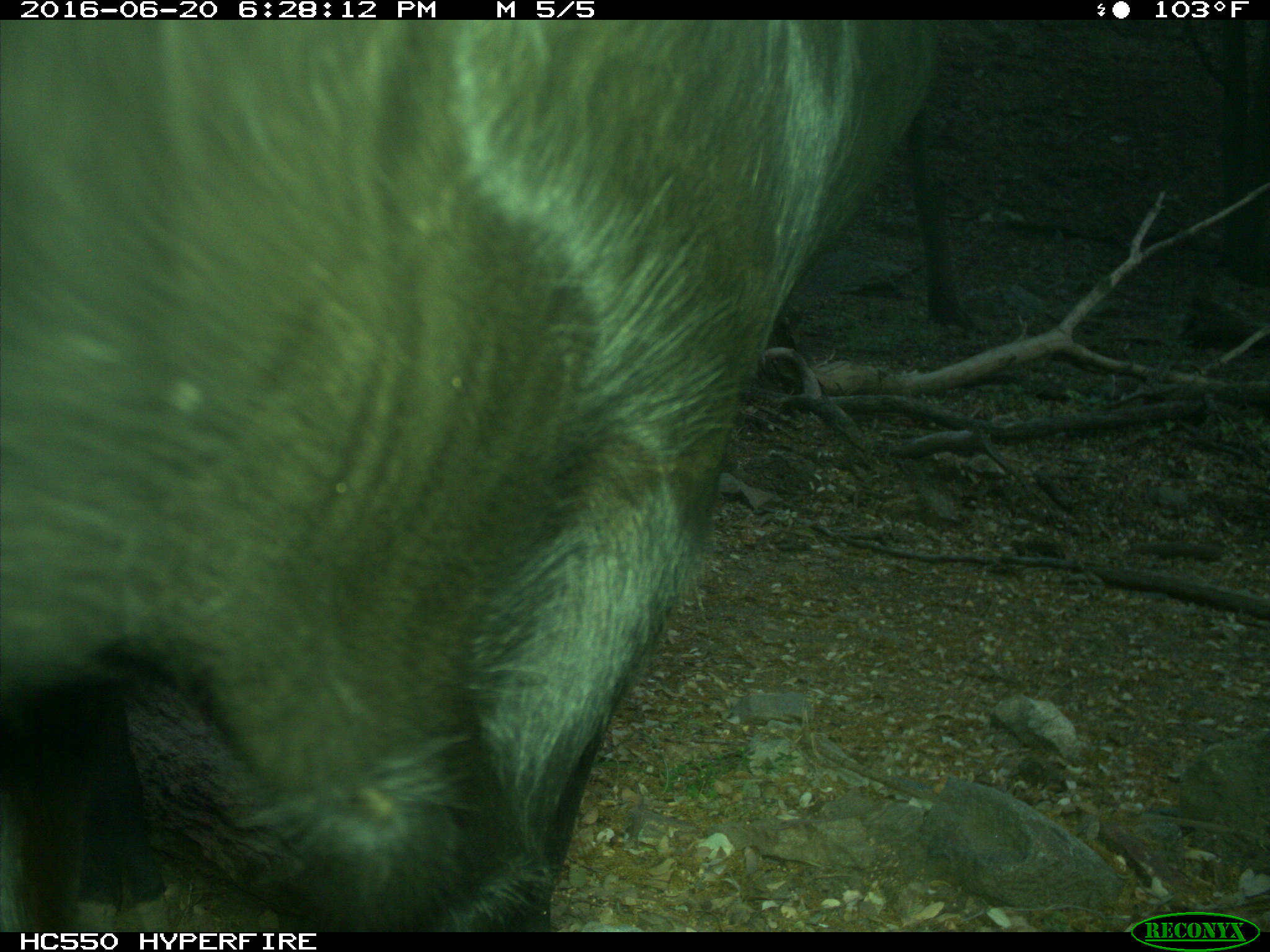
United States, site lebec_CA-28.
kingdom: Animalia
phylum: Chordata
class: Mammalia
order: Artiodactyla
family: Bovidae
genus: Bos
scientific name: Bos taurus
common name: domestic cow